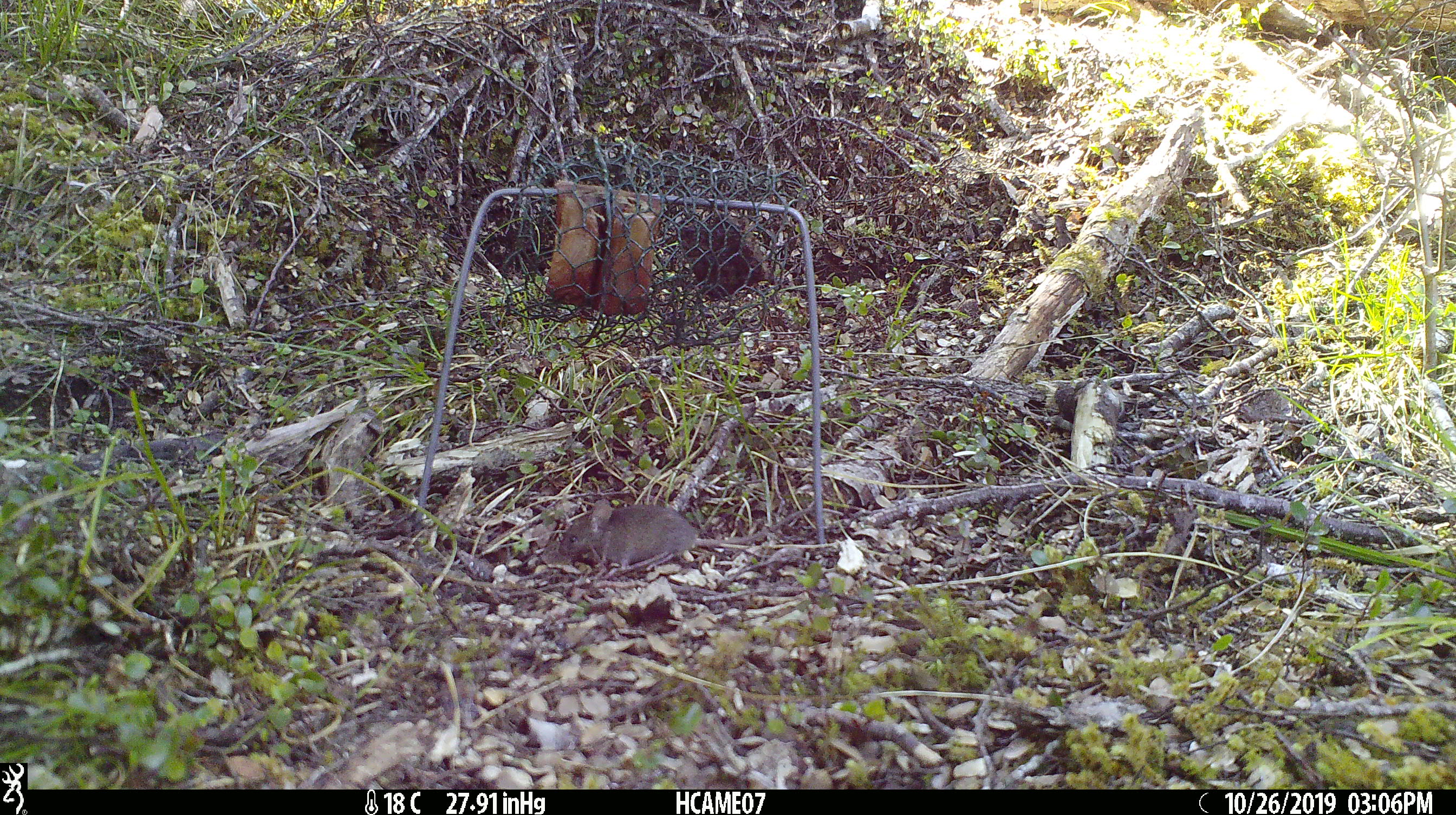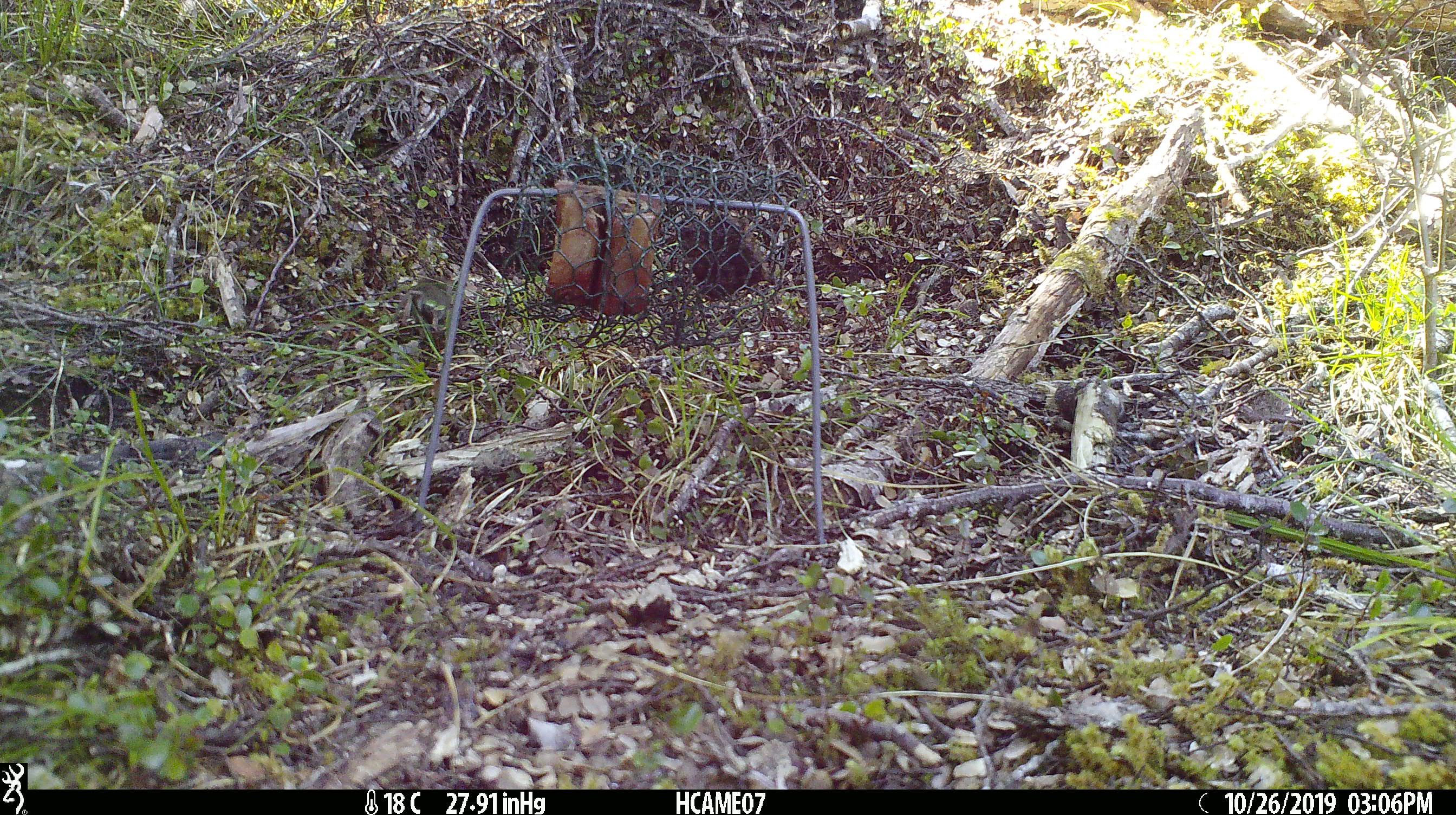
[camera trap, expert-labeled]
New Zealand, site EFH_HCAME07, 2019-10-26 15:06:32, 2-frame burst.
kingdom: Animalia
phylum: Chordata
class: Mammalia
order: Rodentia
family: Muridae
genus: Mus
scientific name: Mus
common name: mouse